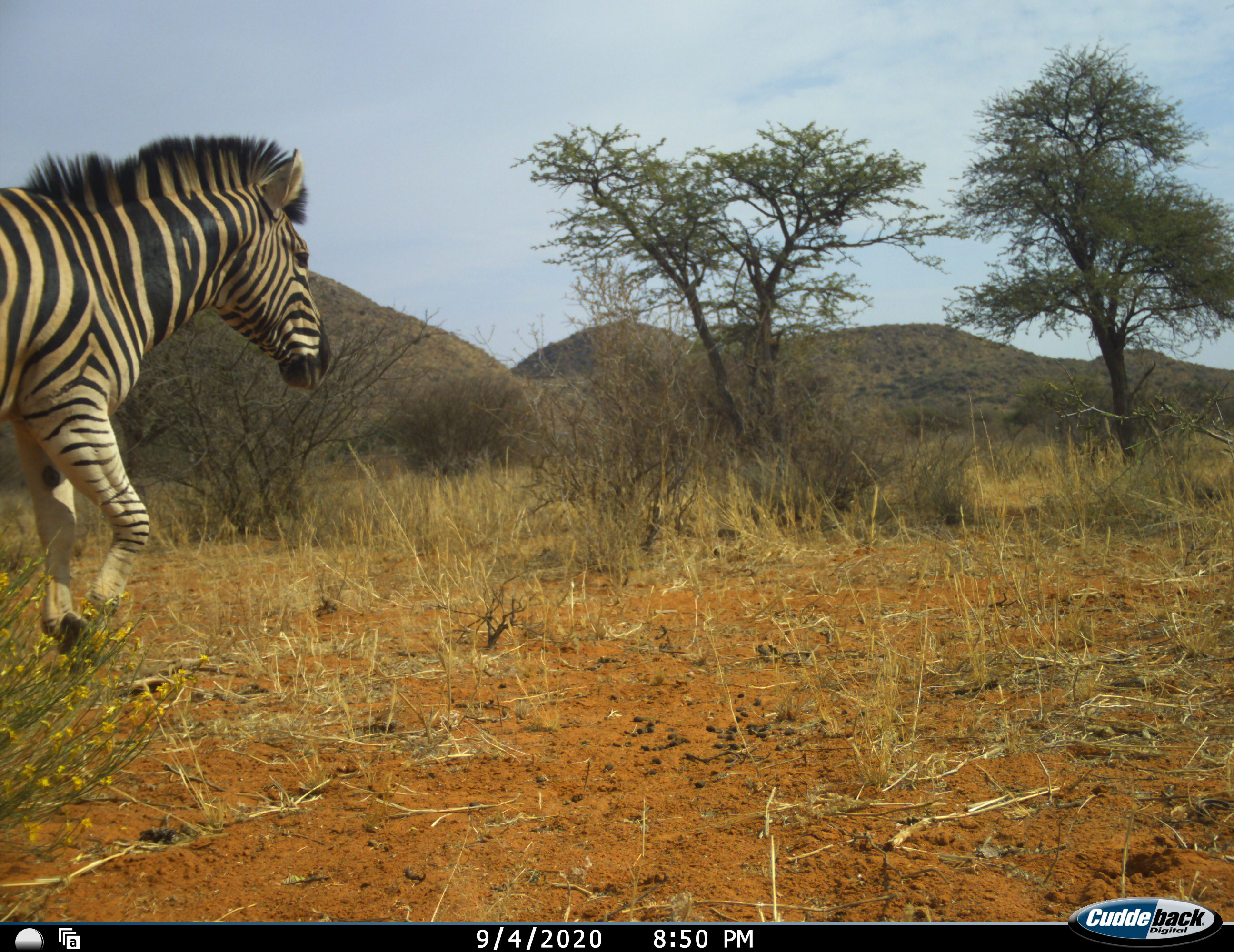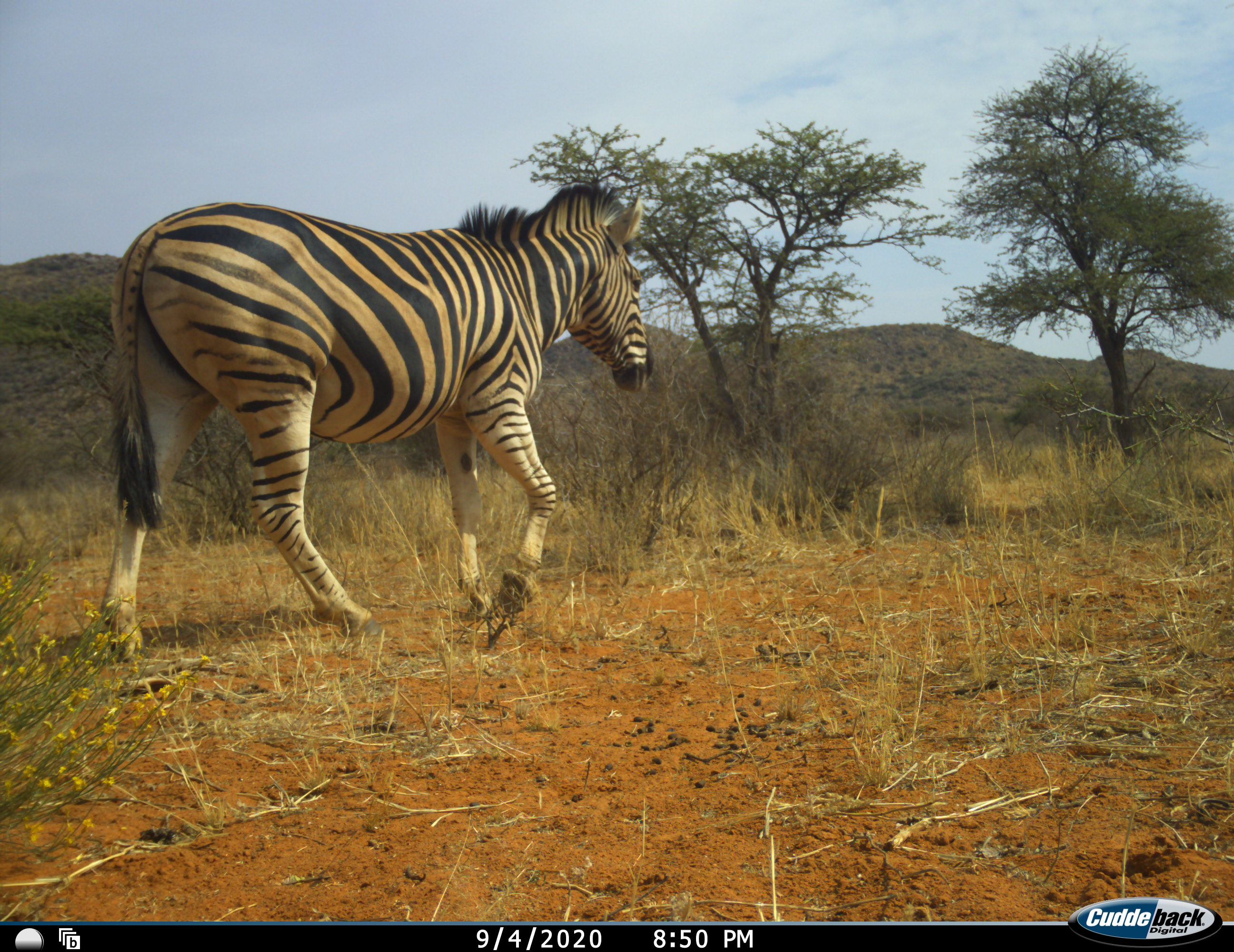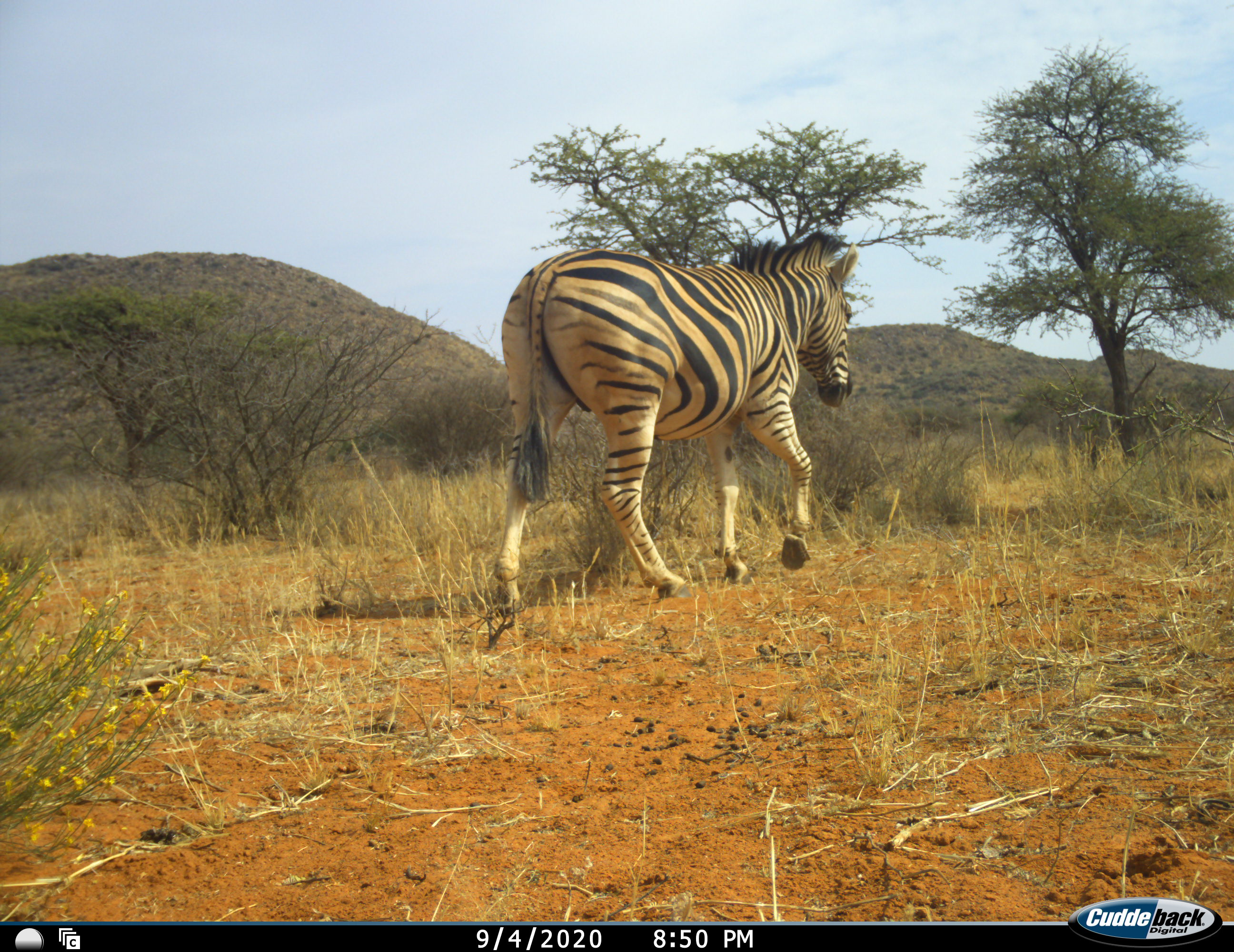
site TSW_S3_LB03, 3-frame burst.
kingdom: Animalia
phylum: Chordata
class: Mammalia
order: Perissodactyla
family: Equidae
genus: Equus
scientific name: Equus quagga burchellii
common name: burchell's zebra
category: zebraburchells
Zebraburchells (burchell's zebra) (Equus quagga burchellii), count 1. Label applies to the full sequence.